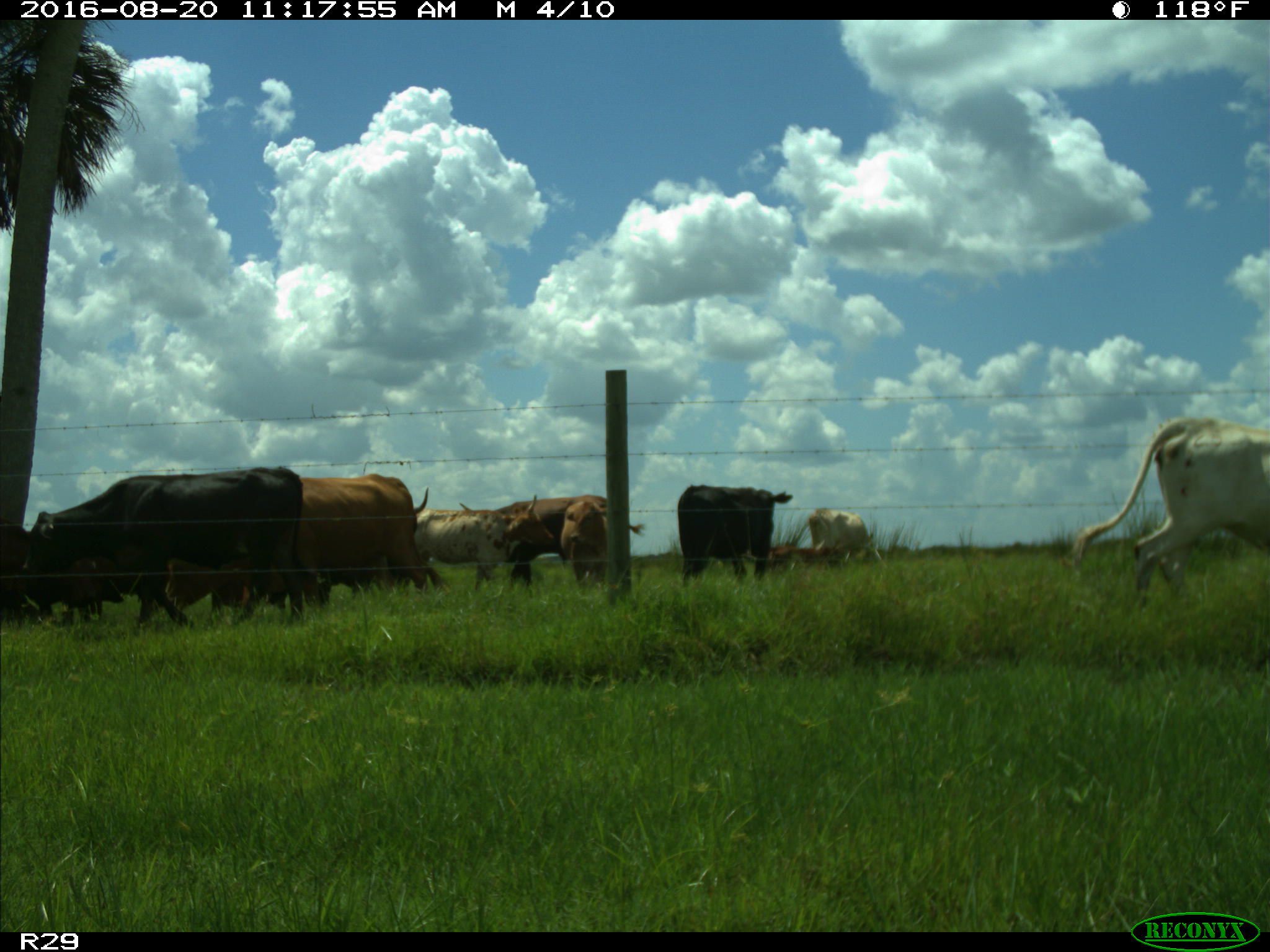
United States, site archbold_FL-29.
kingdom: Animalia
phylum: Chordata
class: Mammalia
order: Artiodactyla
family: Bovidae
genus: Bos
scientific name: Bos taurus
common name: domestic cow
Bos taurus (domestic cow).